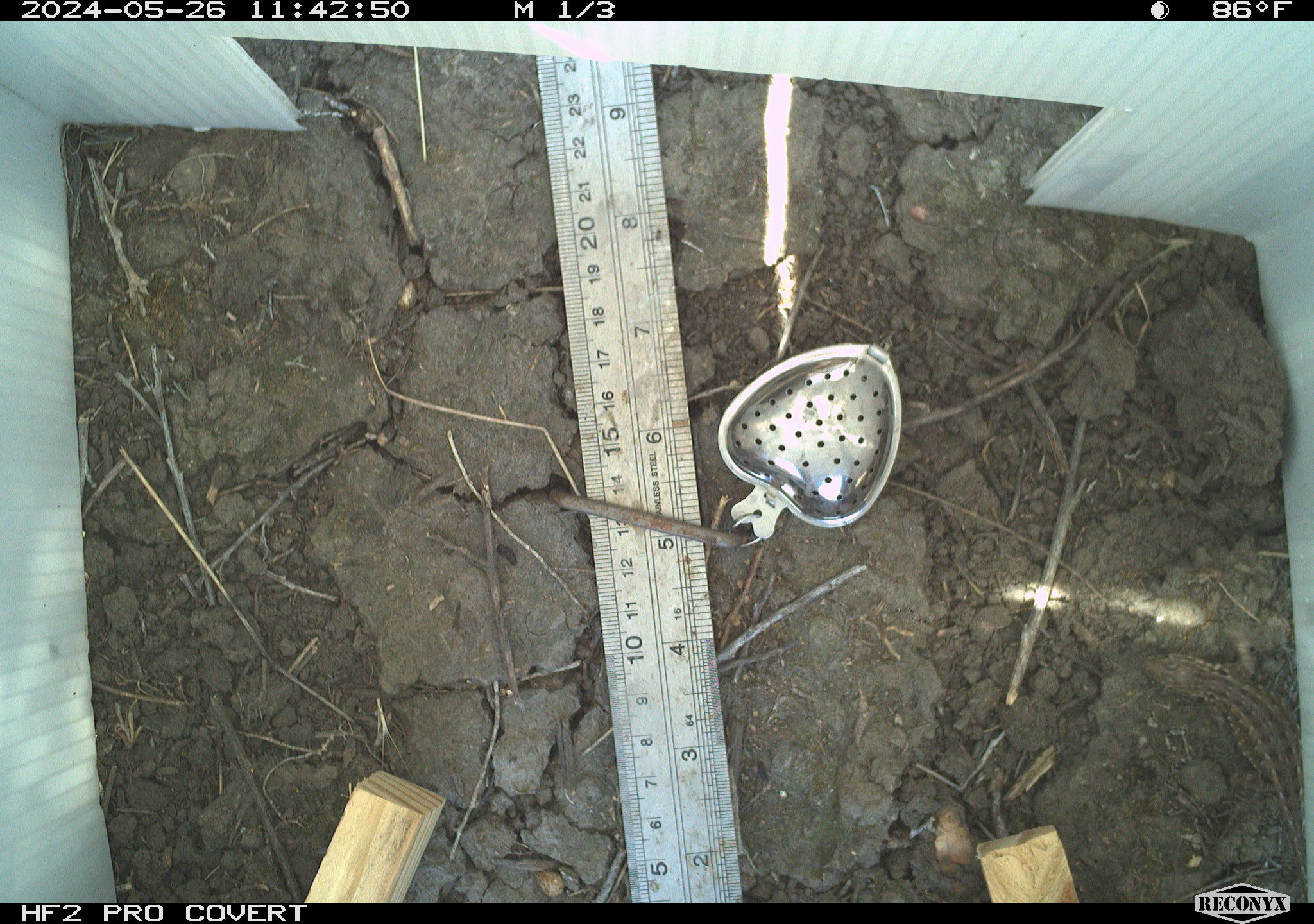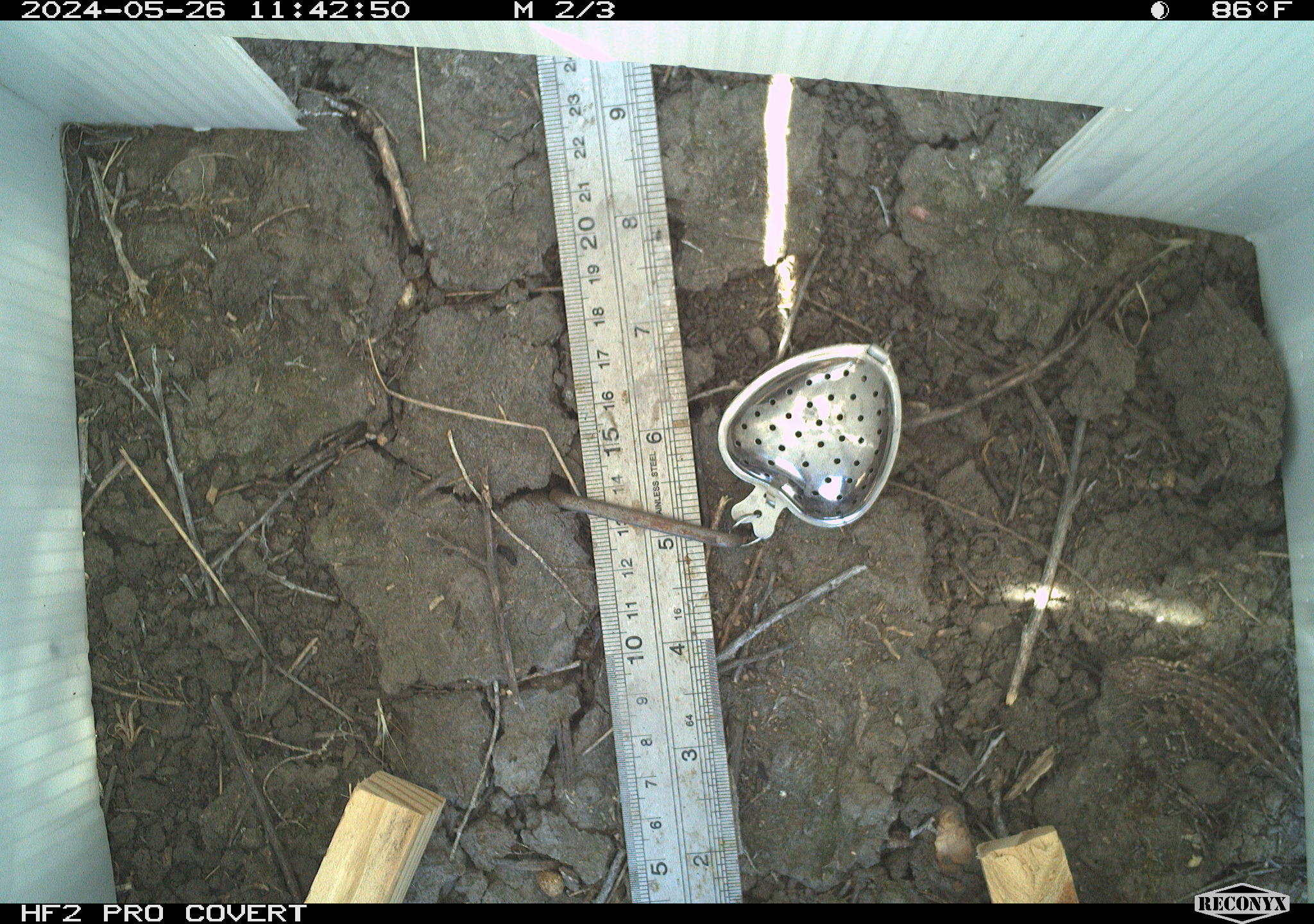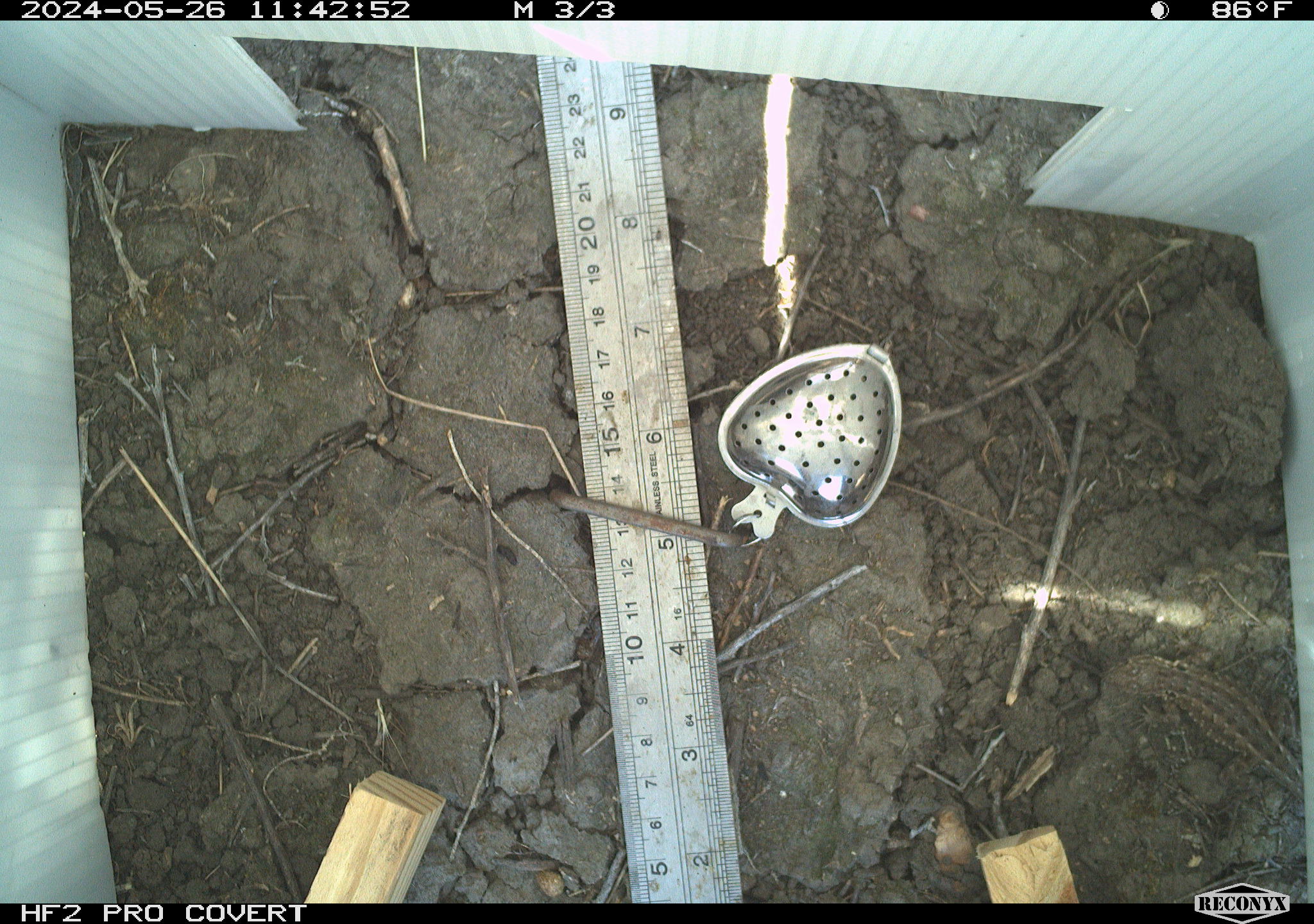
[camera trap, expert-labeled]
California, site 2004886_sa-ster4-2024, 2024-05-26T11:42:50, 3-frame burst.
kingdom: Animalia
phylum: Chordata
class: Reptilia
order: Squamata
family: Phrynosomatidae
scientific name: Phrynosomatidae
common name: phrynosomatid lizards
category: phrynosomatidae family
Phrynosomatidae family (phrynosomatid lizards) (Phrynosomatidae).